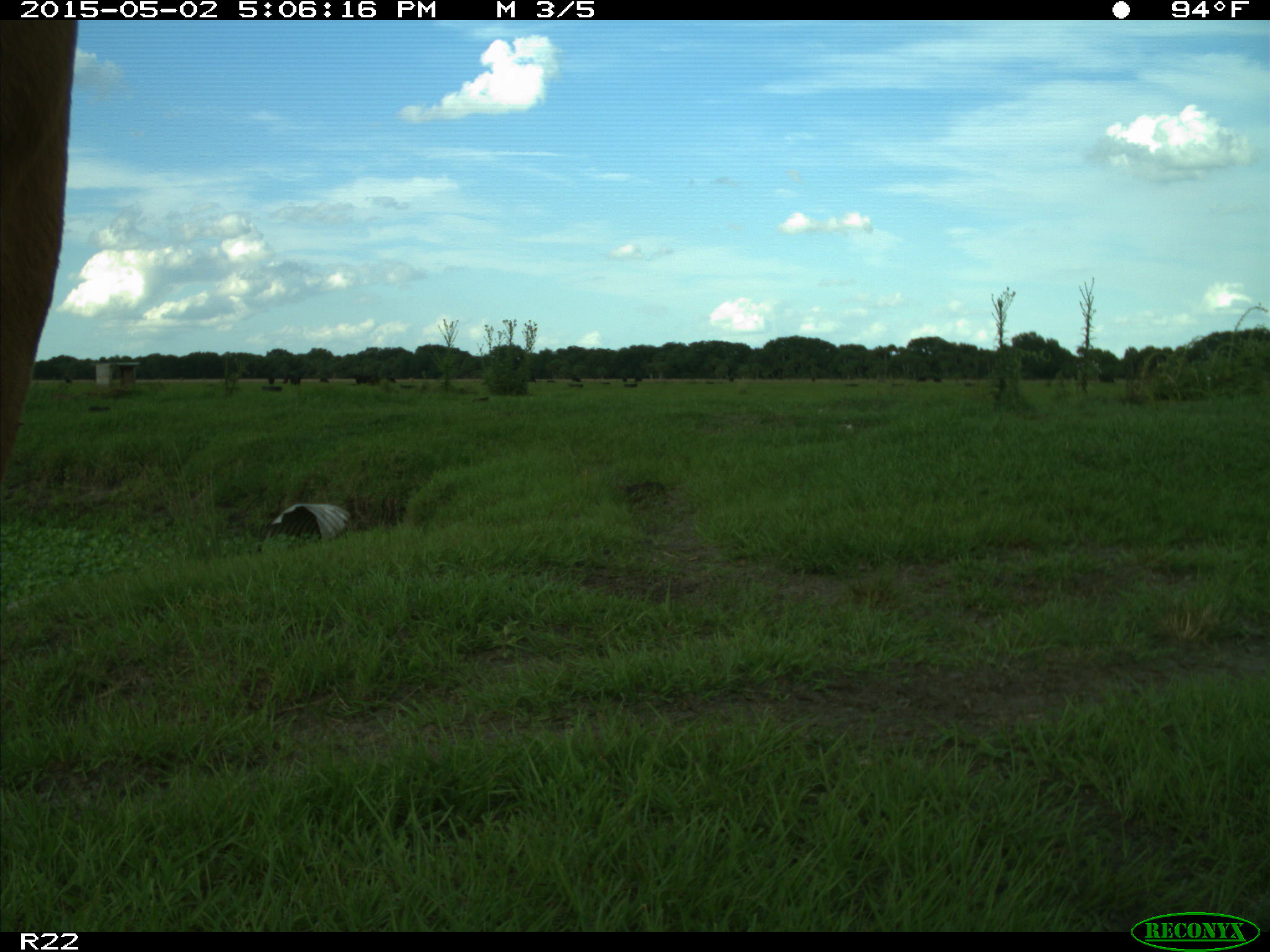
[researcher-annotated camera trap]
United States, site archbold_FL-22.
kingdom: Animalia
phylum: Chordata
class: Mammalia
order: Artiodactyla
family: Bovidae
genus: Bos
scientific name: Bos taurus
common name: domestic cow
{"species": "Bos taurus (domestic cow)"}